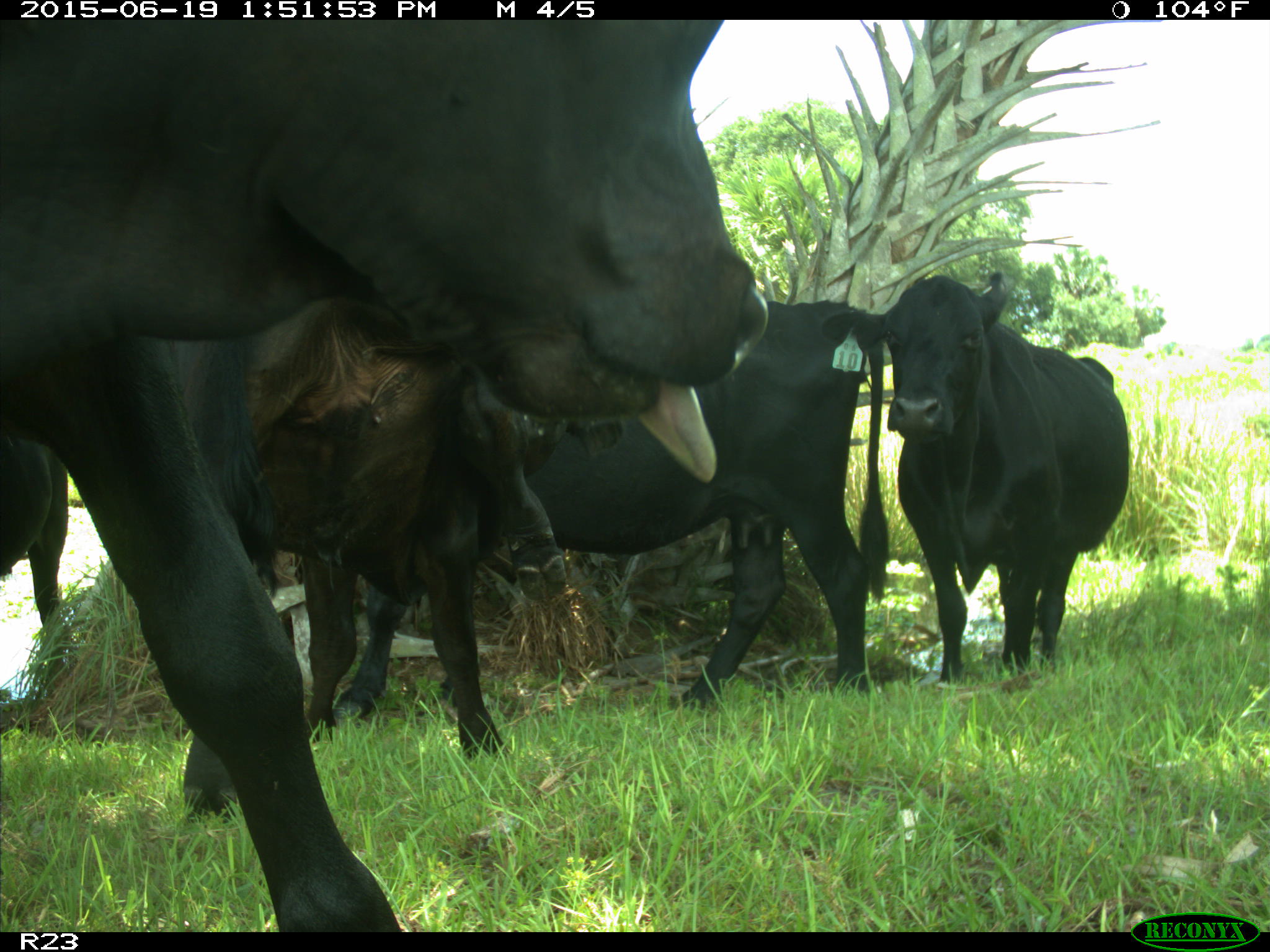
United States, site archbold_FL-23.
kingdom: Animalia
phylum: Chordata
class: Mammalia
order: Artiodactyla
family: Suidae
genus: Sus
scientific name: Sus scrofa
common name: wild boar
Sus scrofa (wild boar).